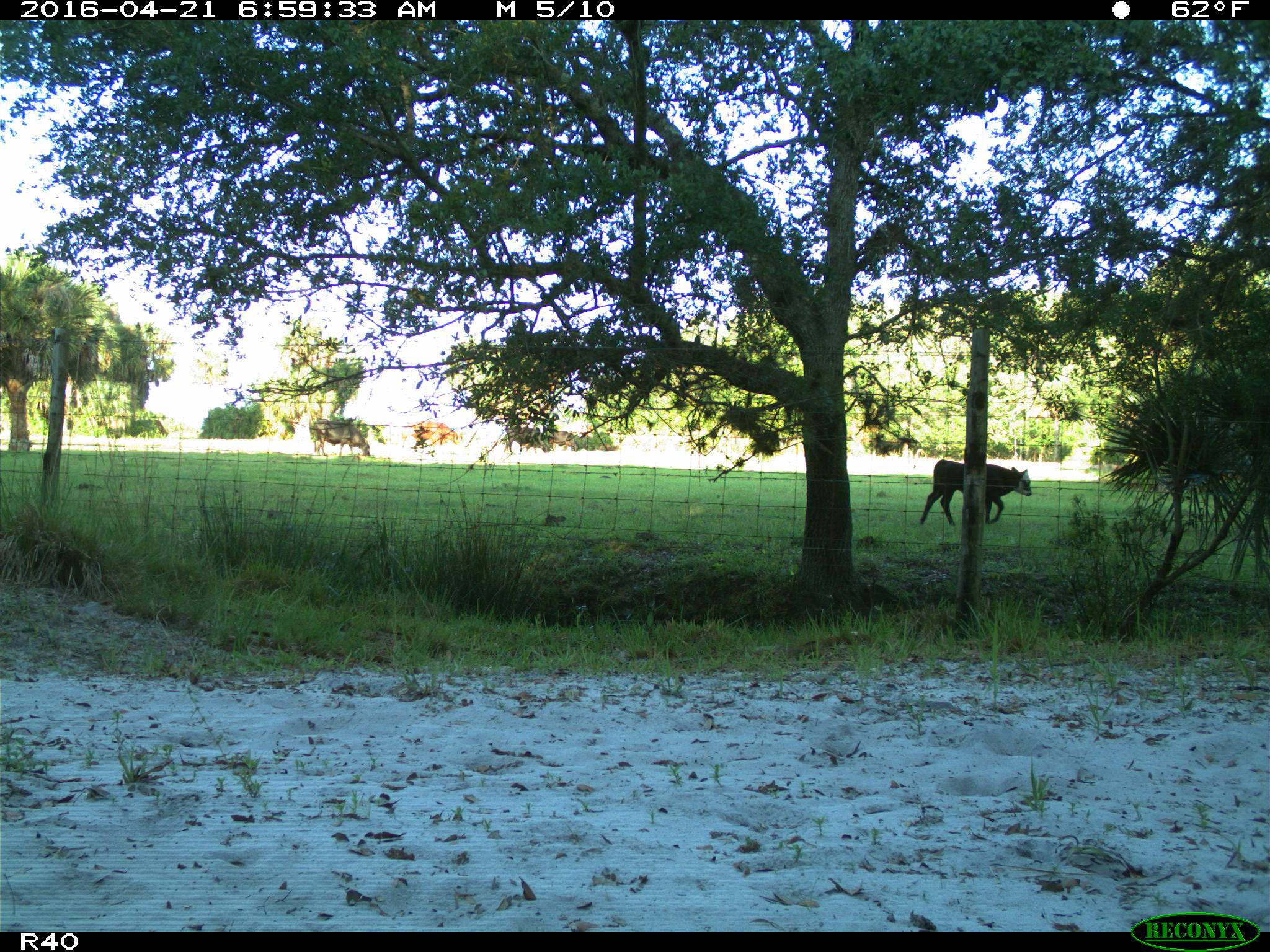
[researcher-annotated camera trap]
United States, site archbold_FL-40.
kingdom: Animalia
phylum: Chordata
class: Mammalia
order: Artiodactyla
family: Bovidae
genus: Bos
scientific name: Bos taurus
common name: domestic cow